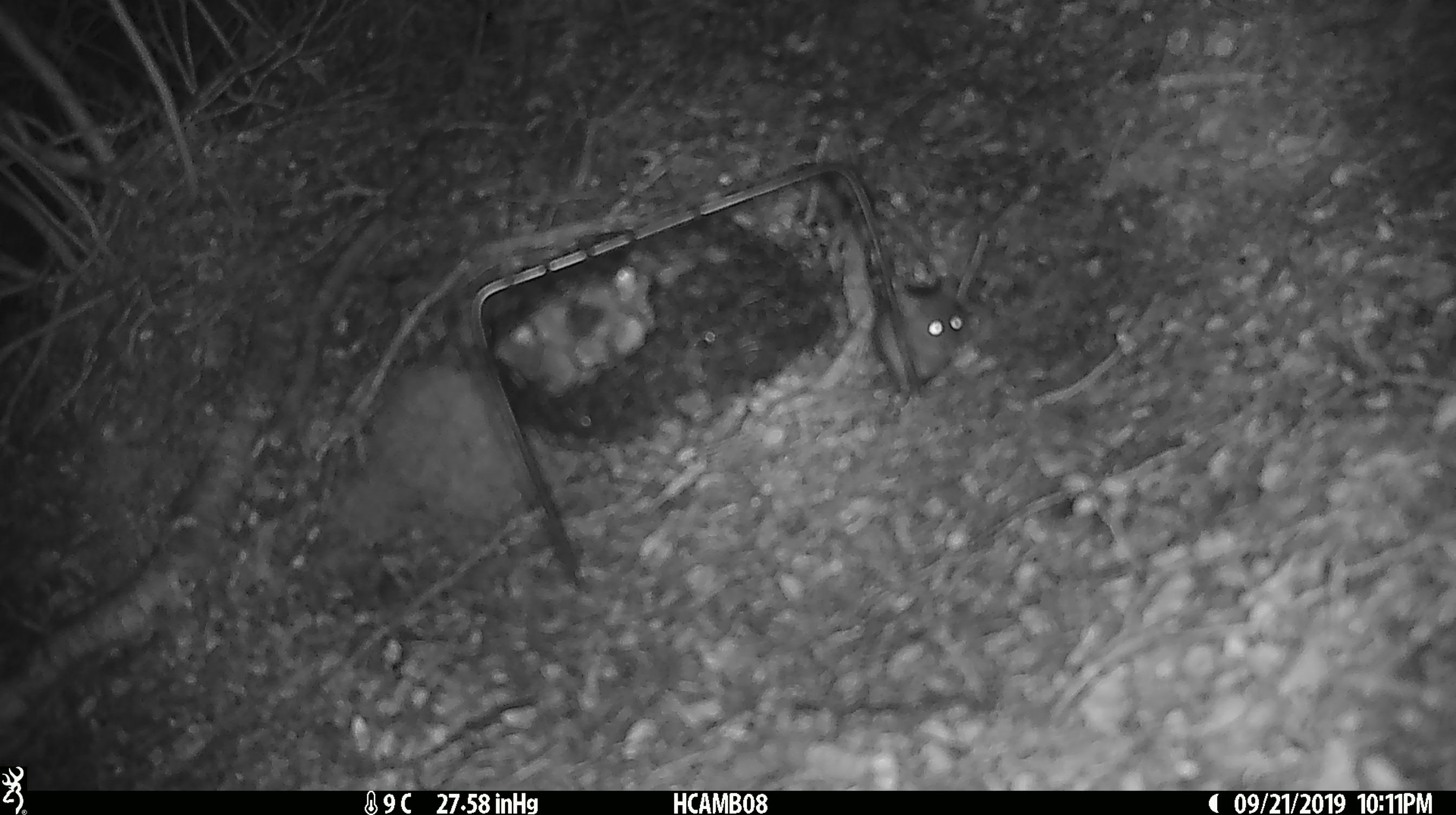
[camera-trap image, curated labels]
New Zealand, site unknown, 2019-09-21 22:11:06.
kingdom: Animalia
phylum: Chordata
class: Mammalia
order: Rodentia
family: Muridae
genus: Mus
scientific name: Mus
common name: mouse